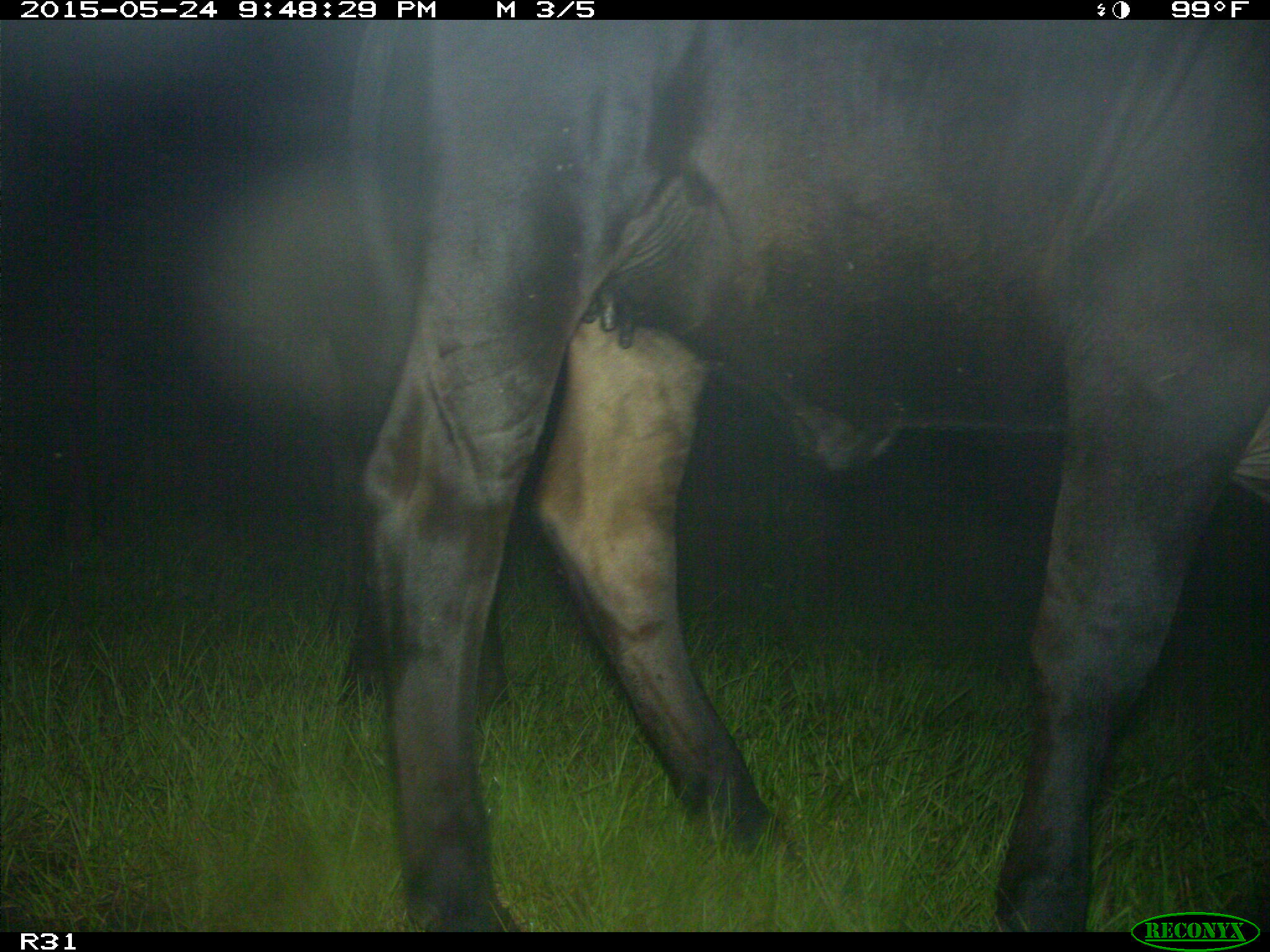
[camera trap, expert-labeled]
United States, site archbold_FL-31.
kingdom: Animalia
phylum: Chordata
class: Mammalia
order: Artiodactyla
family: Bovidae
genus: Bos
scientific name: Bos taurus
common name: domestic cow